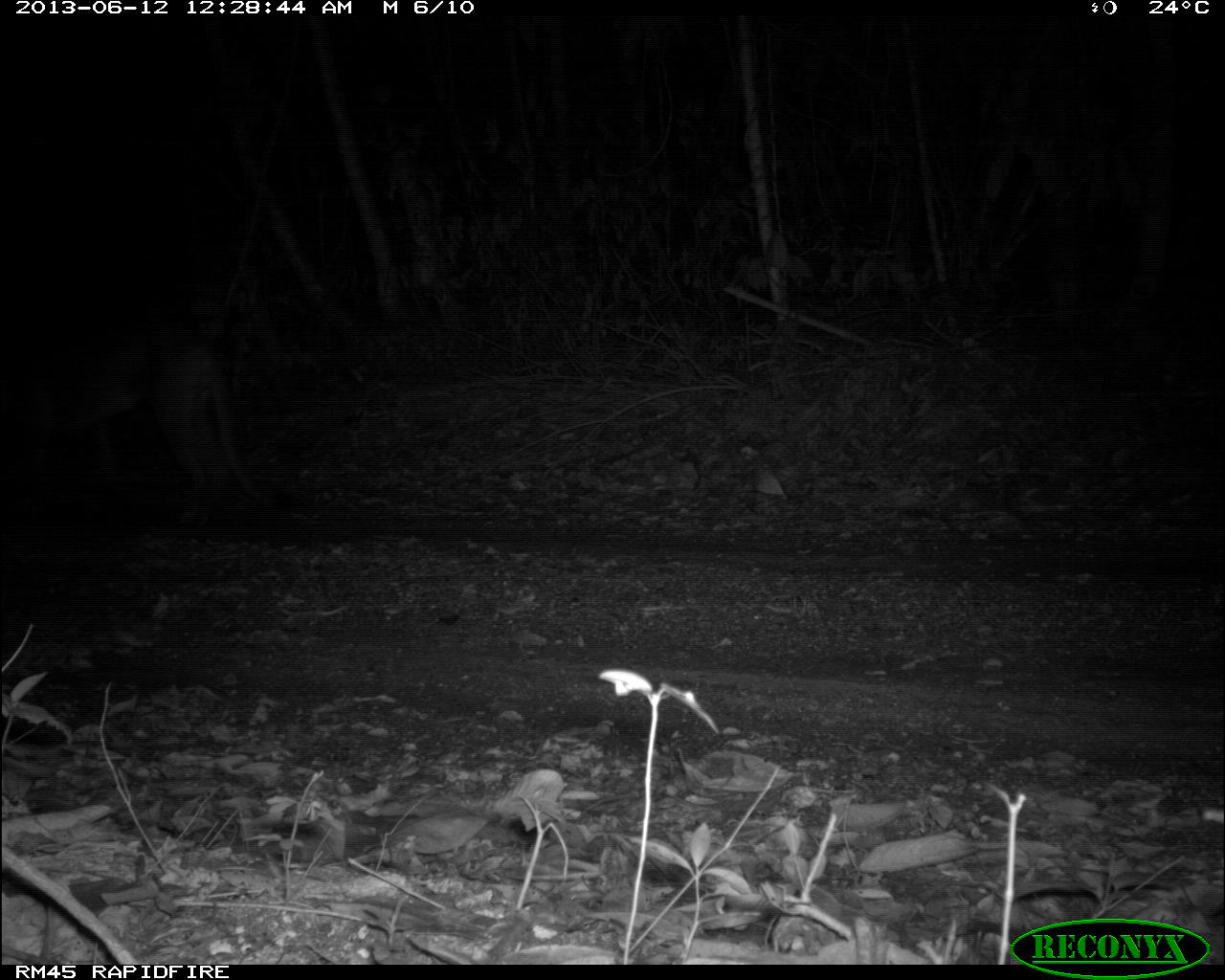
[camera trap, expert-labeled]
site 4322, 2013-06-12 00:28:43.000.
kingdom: Animalia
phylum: Chordata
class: Mammalia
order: Carnivora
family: Felidae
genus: Puma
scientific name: Puma concolor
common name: mountain lion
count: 1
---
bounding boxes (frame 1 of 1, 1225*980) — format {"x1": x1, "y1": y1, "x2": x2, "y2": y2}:
puma concolor: {"x1": 1, "y1": 328, "x2": 292, "y2": 526}